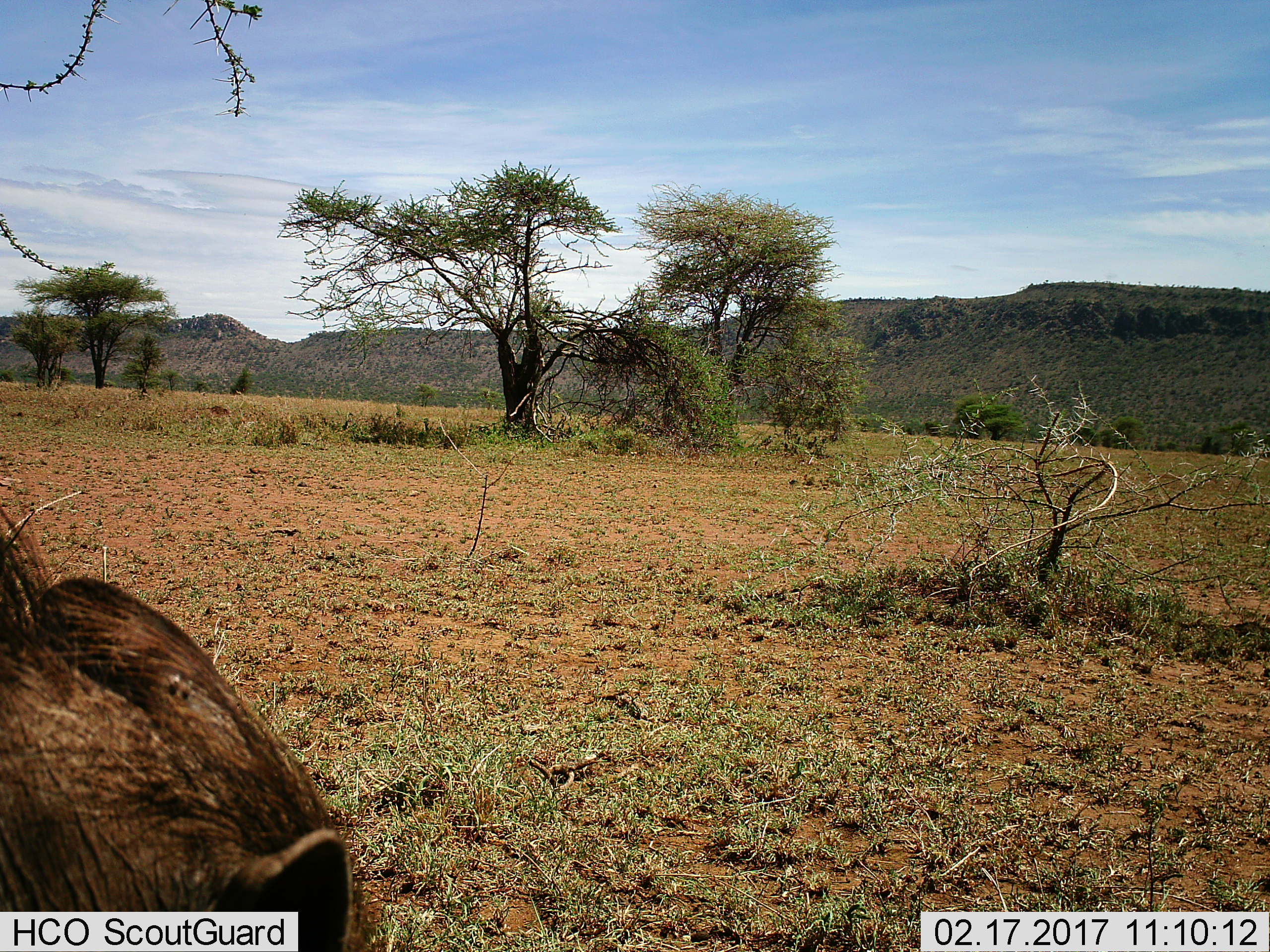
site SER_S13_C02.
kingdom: Animalia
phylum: Chordata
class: Mammalia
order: Artiodactyla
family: Suidae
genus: Phacochoerus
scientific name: Phacochoerus africanus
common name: warthog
Warthog (Phacochoerus africanus), count 1. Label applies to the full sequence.